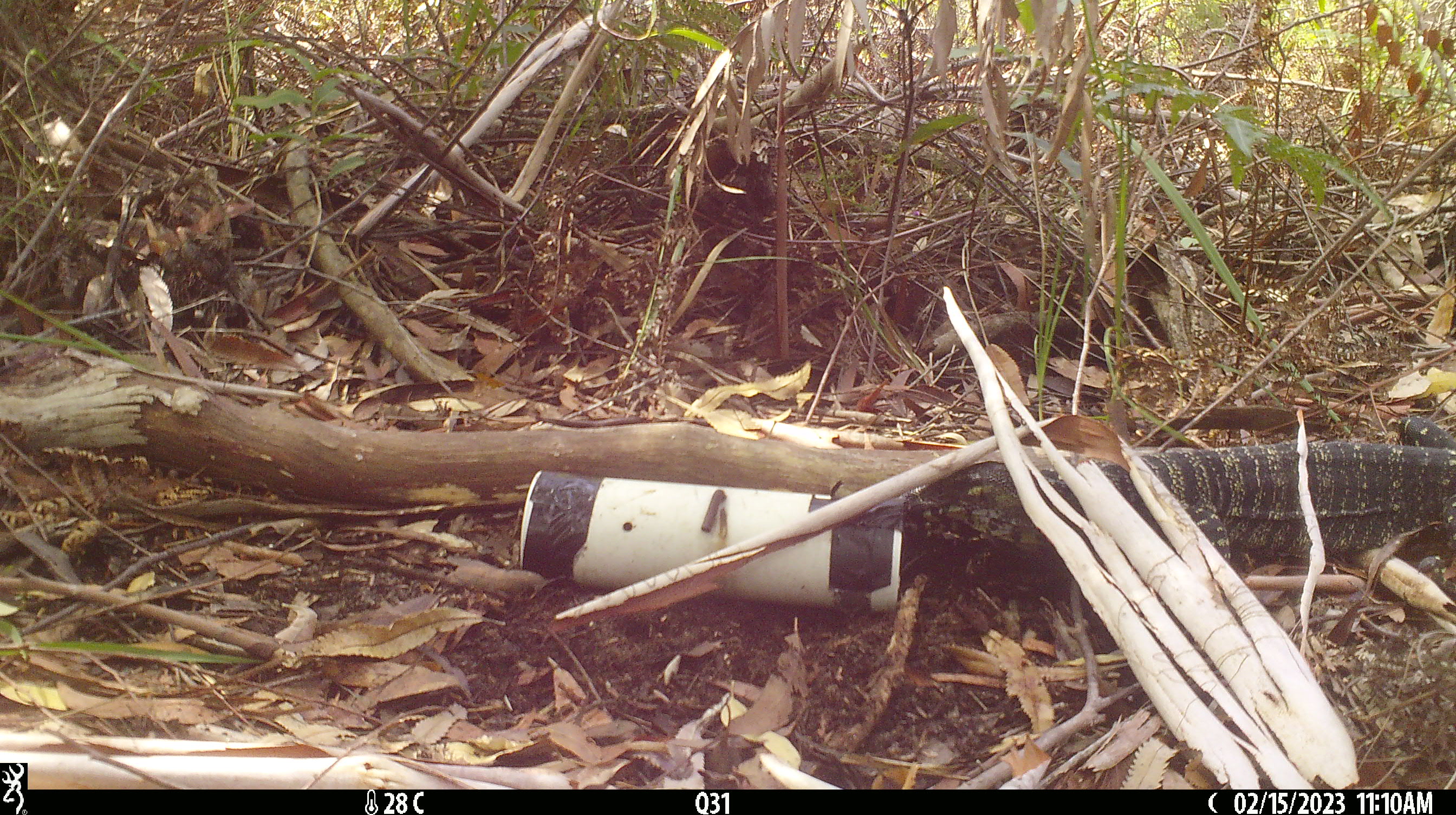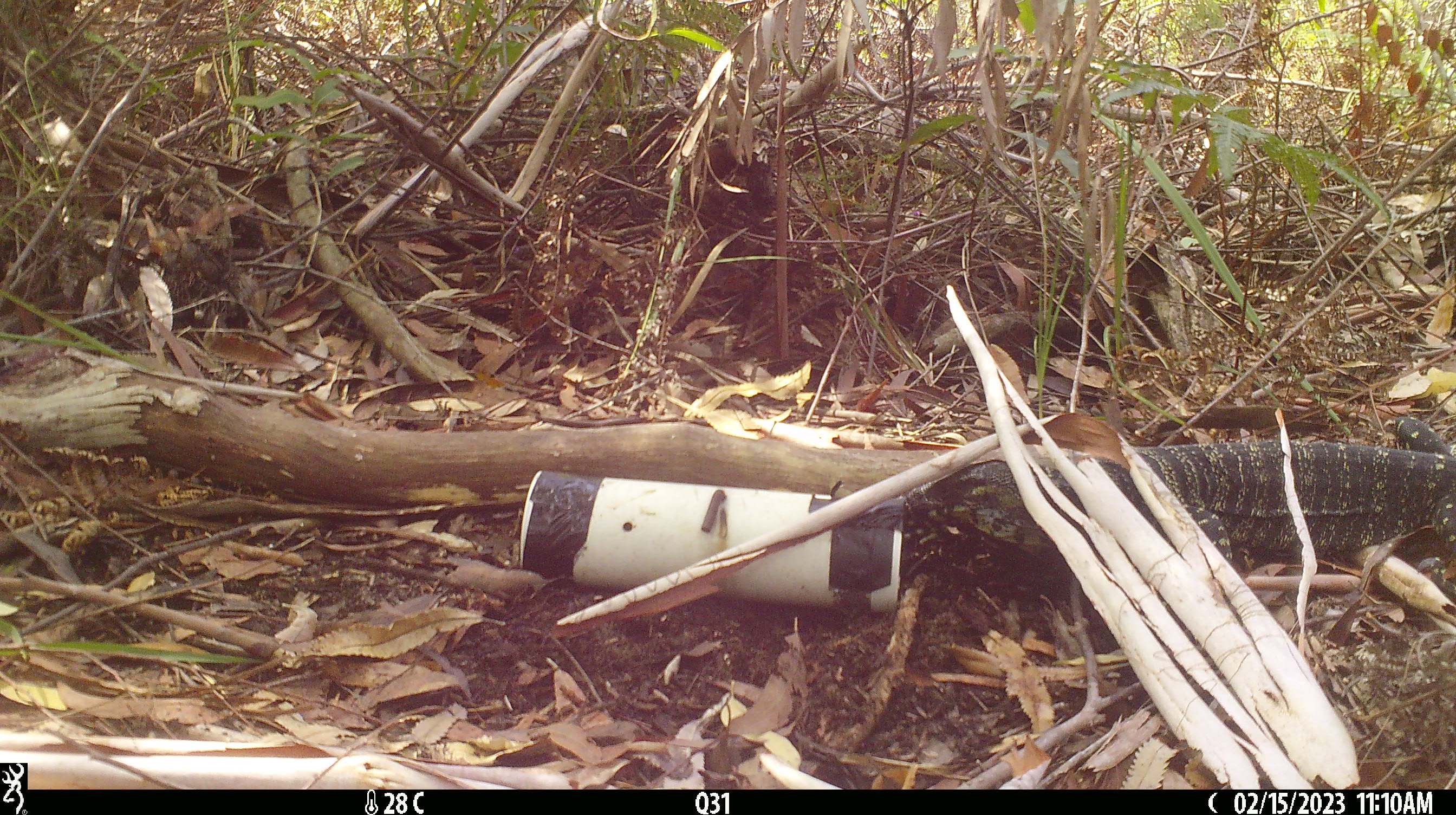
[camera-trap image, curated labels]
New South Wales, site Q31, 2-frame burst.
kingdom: Animalia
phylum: Chordata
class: Reptilia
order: Squamata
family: Varanidae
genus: Varanus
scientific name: Varanus varius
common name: lace monitor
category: goanna